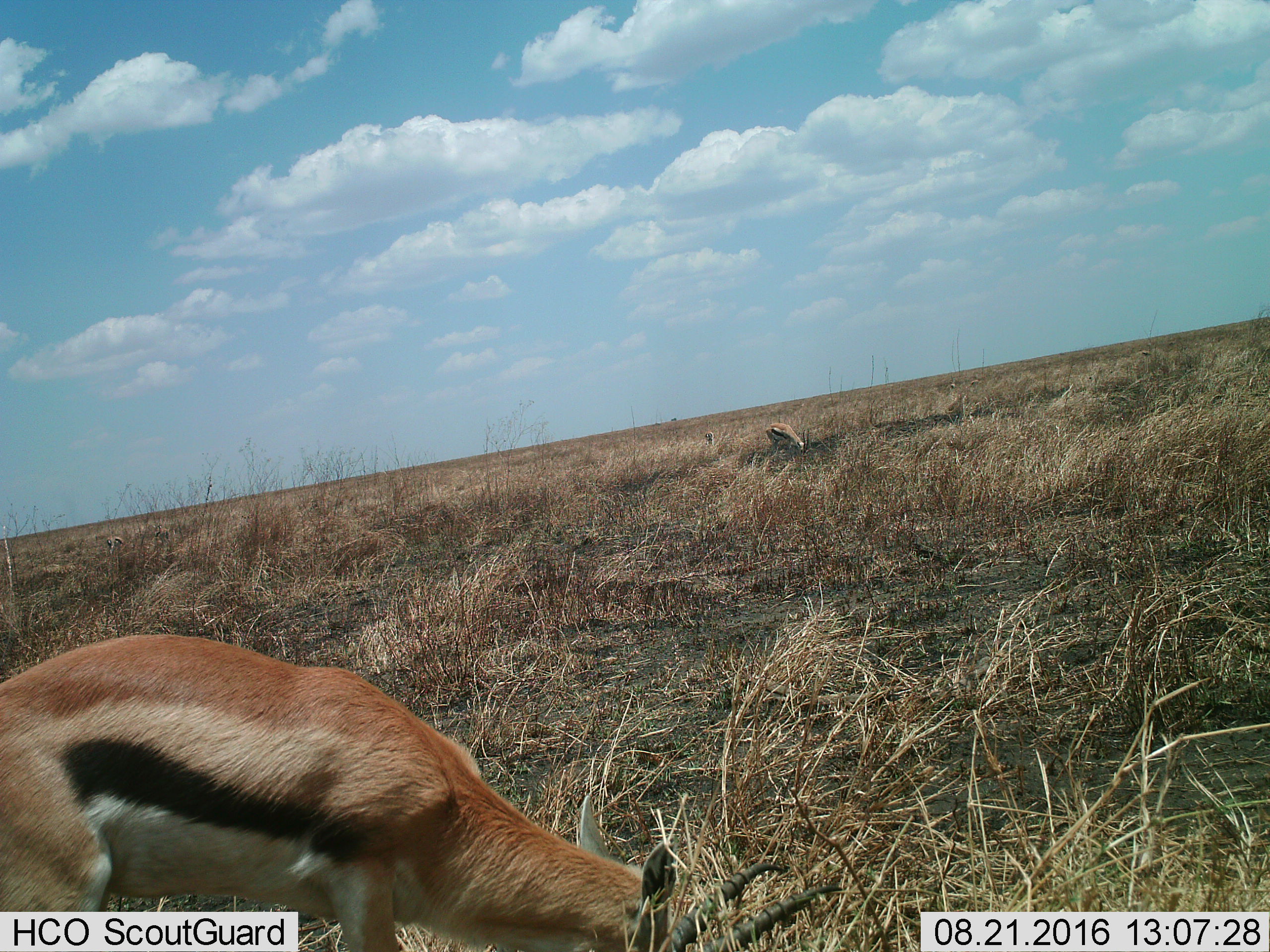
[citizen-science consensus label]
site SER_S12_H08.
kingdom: Animalia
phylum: Chordata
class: Mammalia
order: Artiodactyla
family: Bovidae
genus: Eudorcas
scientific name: Eudorcas thomsonii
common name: thomson's gazelle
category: gazellethomsons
Gazellethomsons (thomson's gazelle) (Eudorcas thomsonii), count 8. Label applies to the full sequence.